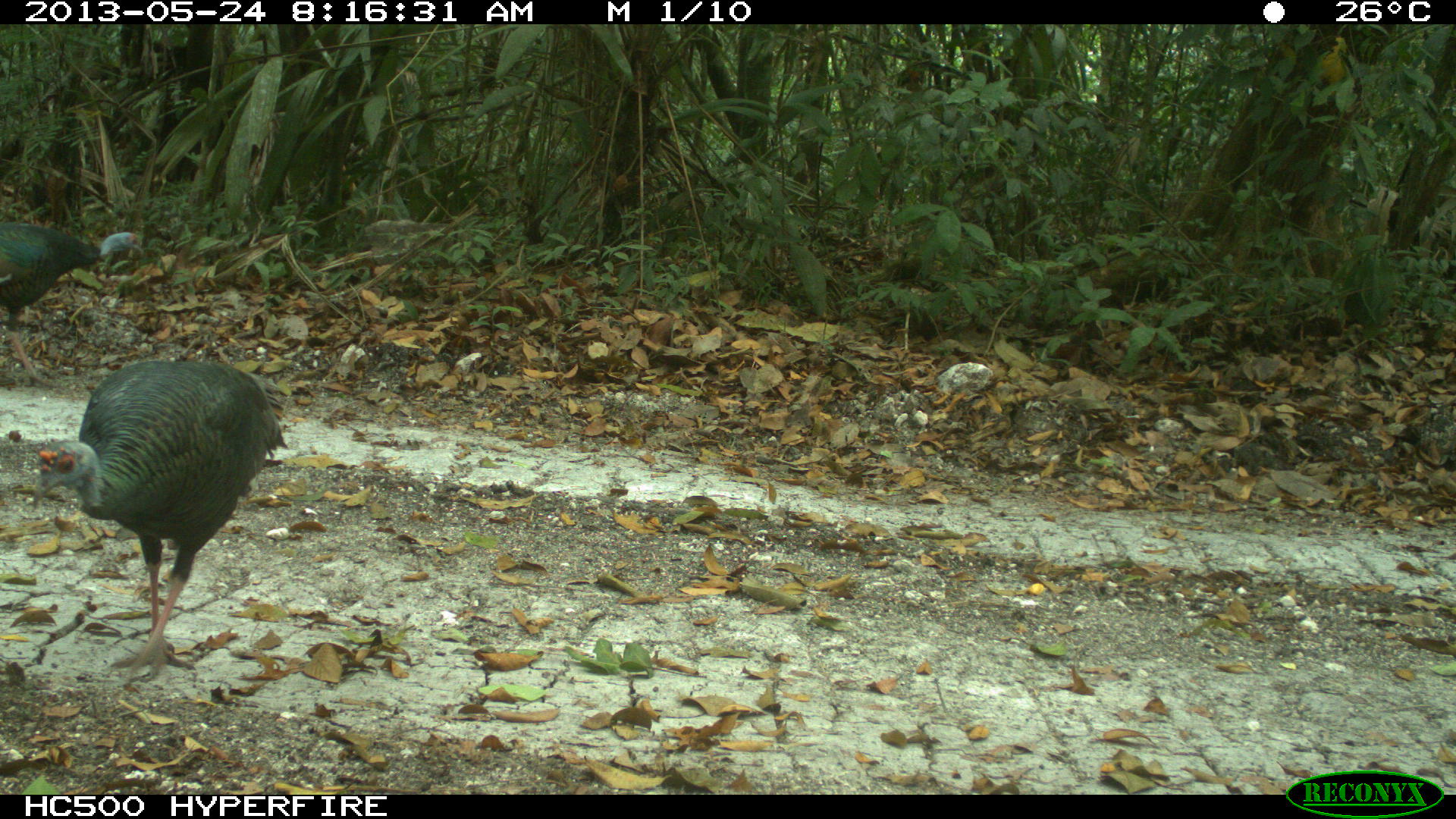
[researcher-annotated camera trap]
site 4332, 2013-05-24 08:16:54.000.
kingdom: Animalia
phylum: Chordata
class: Aves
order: Galliformes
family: Phasianidae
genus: Meleagris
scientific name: Meleagris ocellata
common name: ocellated turkey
Meleagris ocellata (ocellated turkey), count 3.